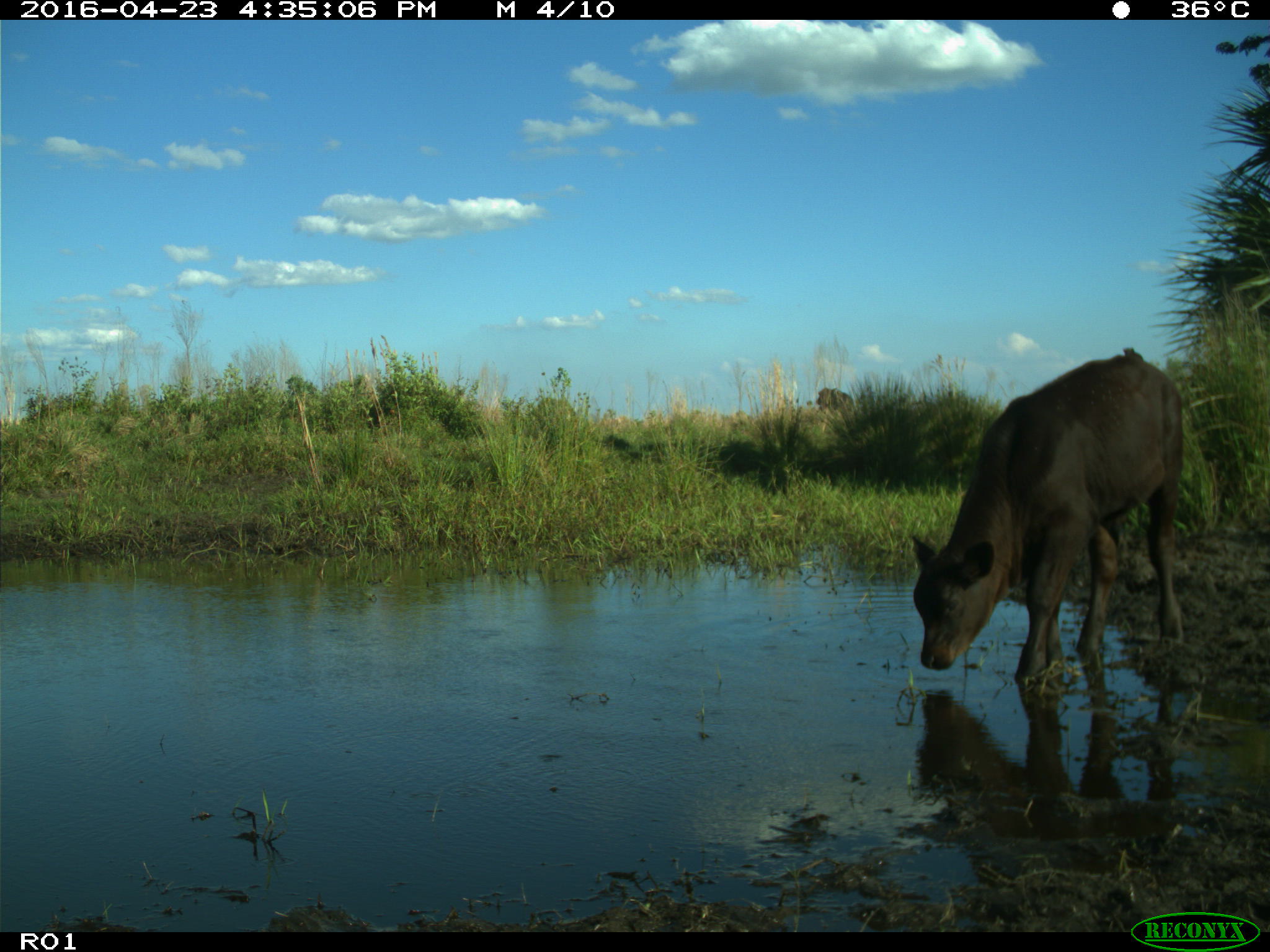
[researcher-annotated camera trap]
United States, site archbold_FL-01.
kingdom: Animalia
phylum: Chordata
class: Mammalia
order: Artiodactyla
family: Bovidae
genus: Bos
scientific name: Bos taurus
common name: domestic cow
Bos taurus (domestic cow).